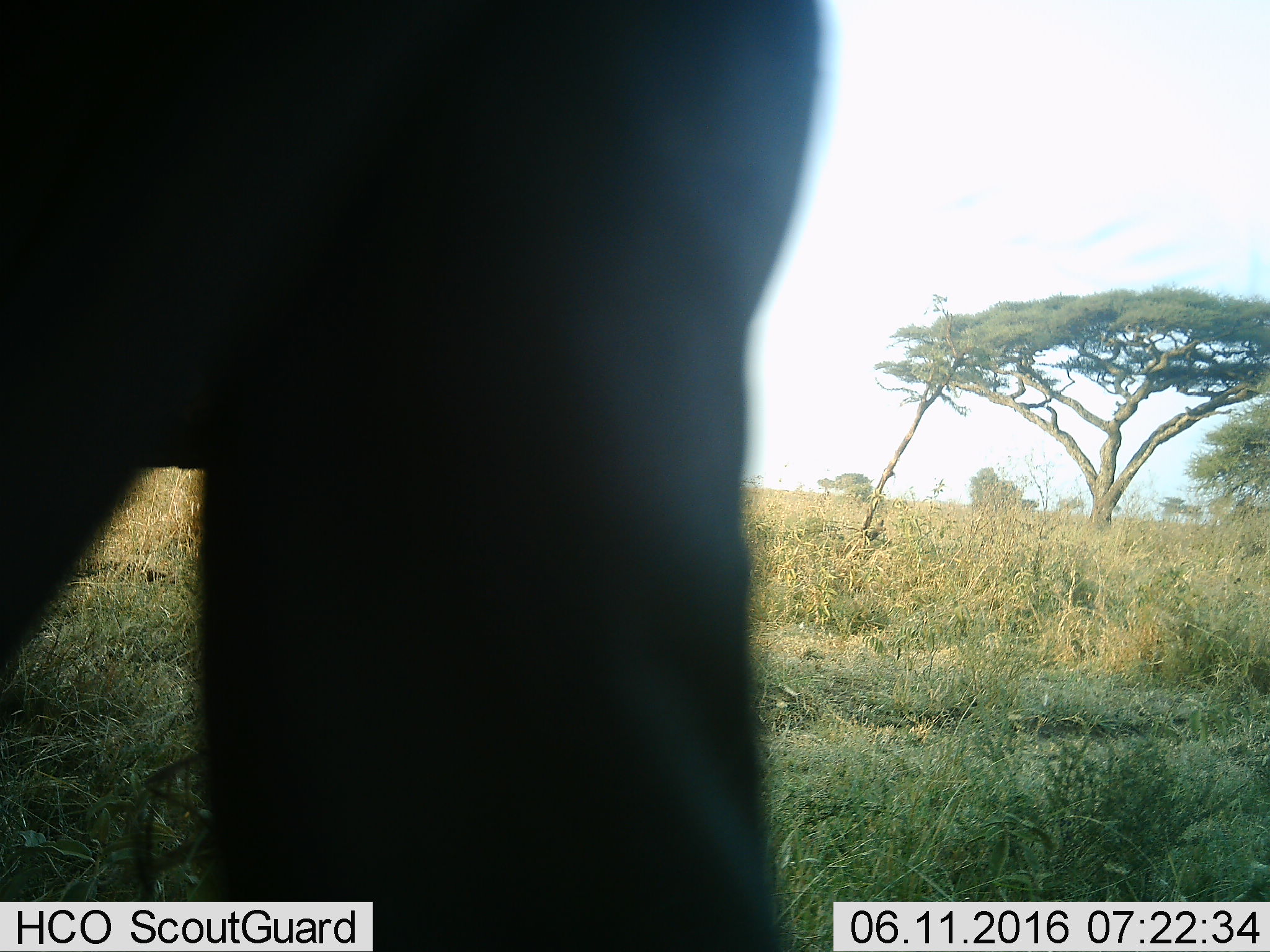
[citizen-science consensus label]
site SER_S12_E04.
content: unidentified animal